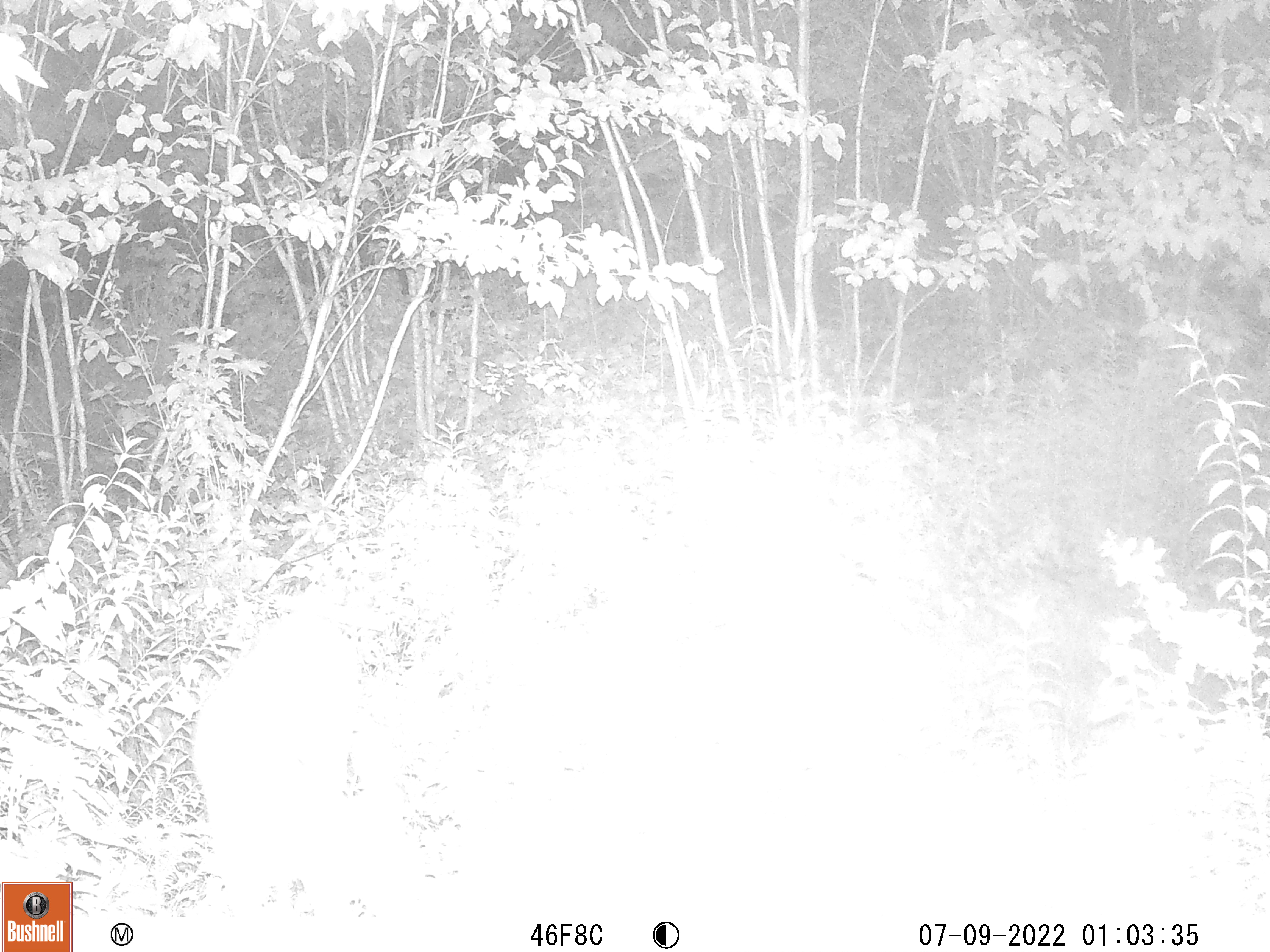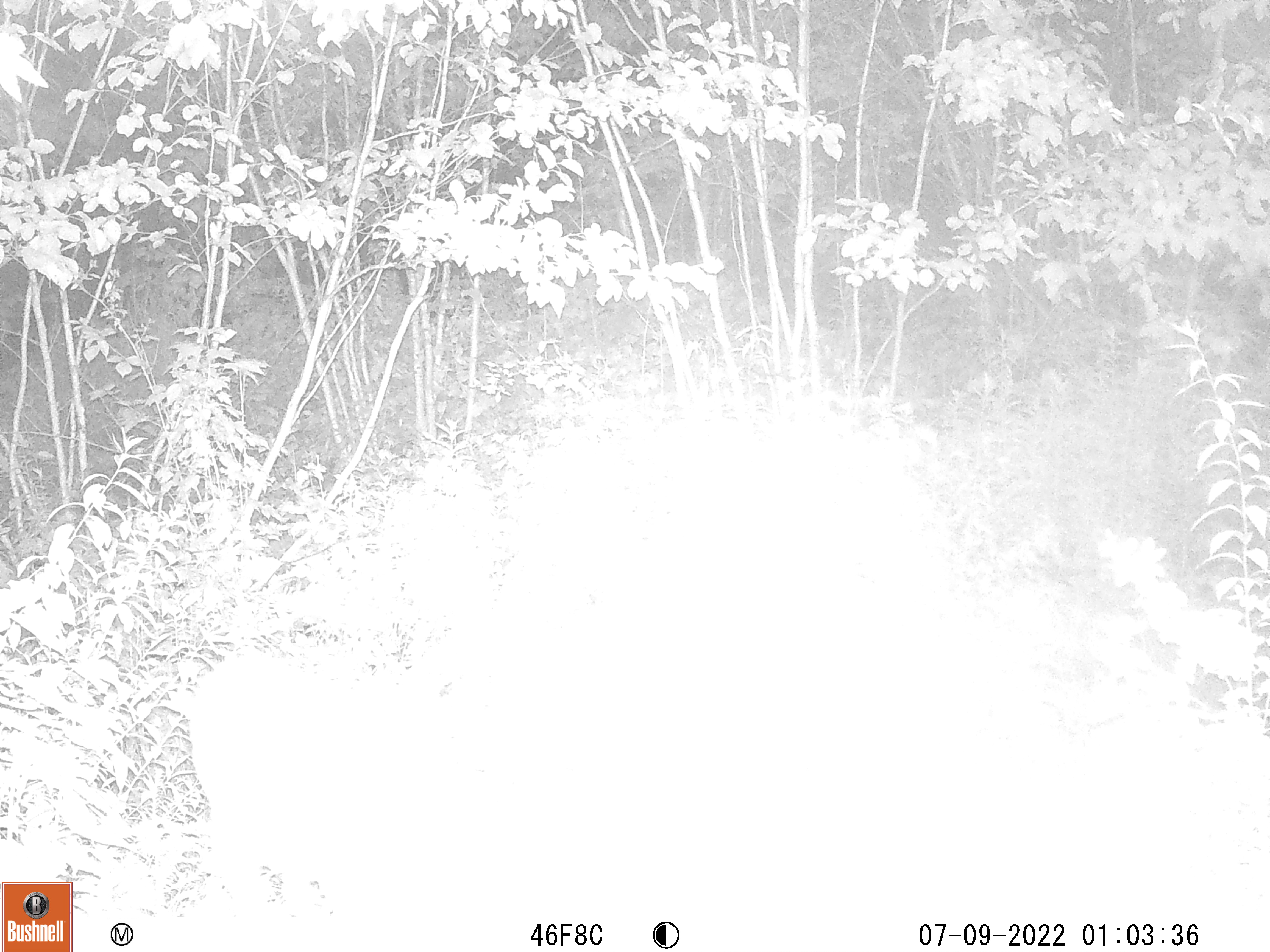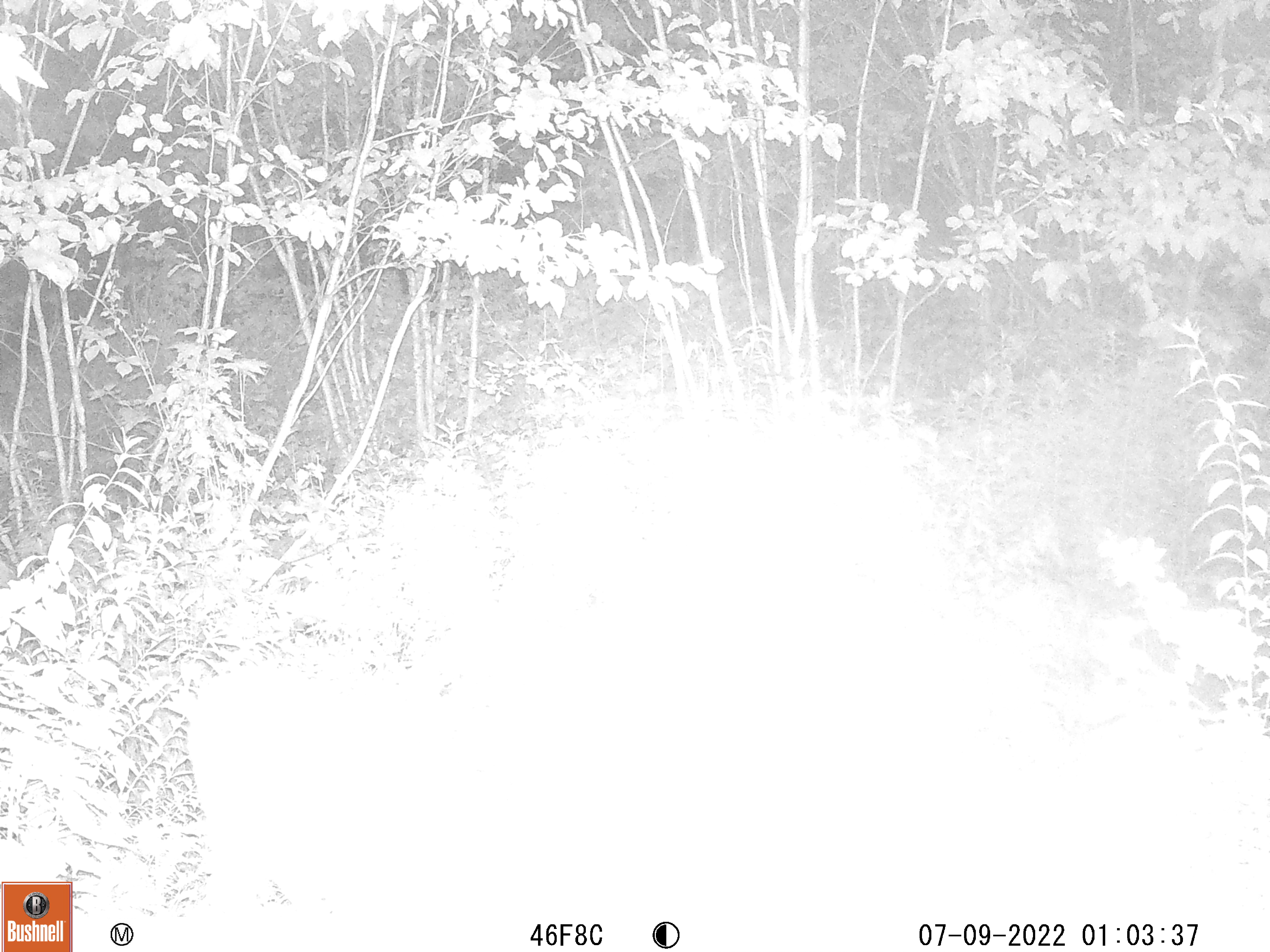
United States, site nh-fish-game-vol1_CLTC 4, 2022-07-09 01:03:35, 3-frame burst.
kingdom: Animalia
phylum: Chordata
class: Mammalia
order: Artiodactyla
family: Cervidae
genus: Odocoileus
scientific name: Odocoileus virginianus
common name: white-tailed deer